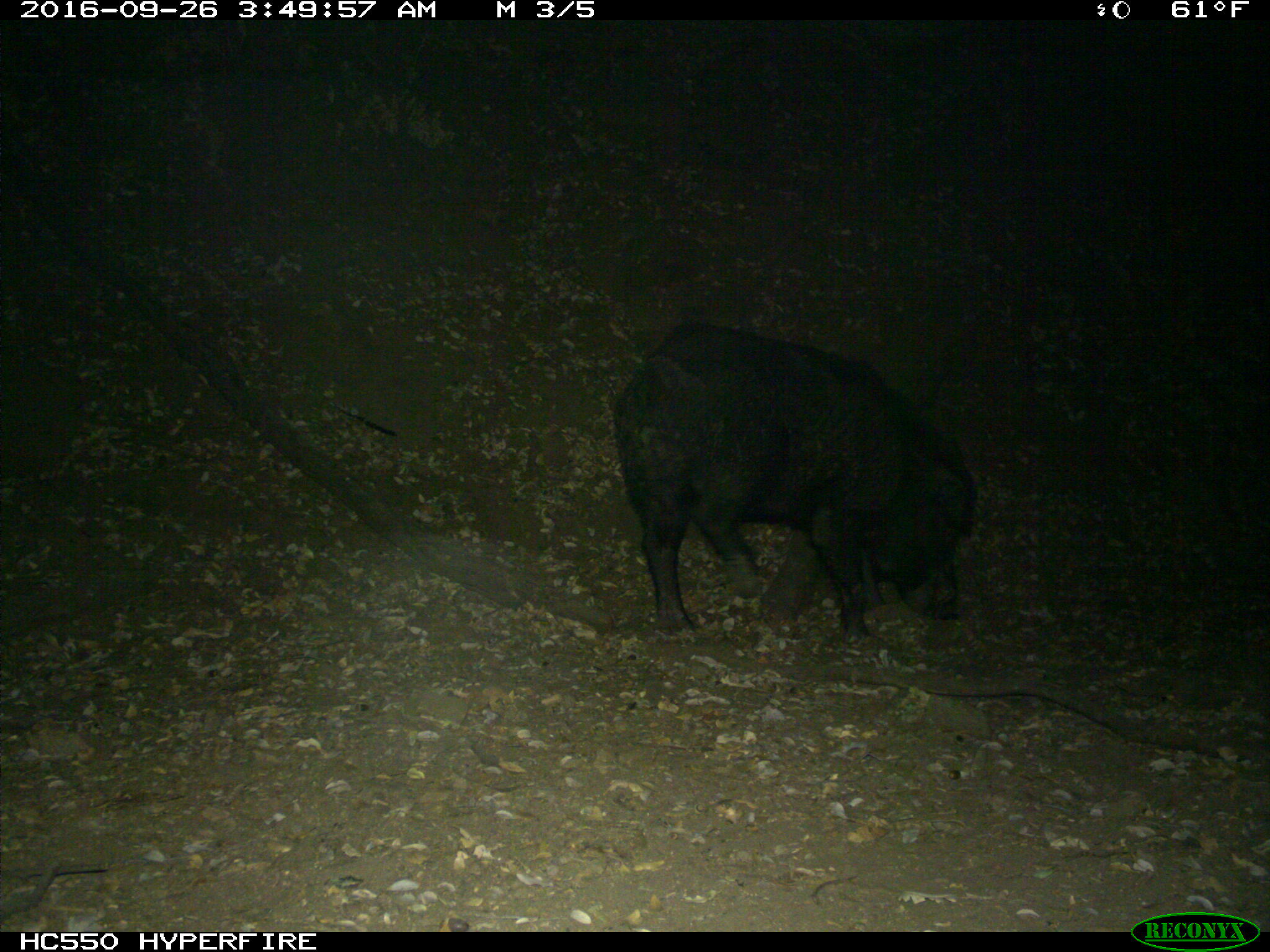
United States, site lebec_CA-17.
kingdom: Animalia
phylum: Chordata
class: Mammalia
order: Artiodactyla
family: Suidae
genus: Sus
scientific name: Sus scrofa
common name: wild boar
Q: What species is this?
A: Sus scrofa (wild boar).